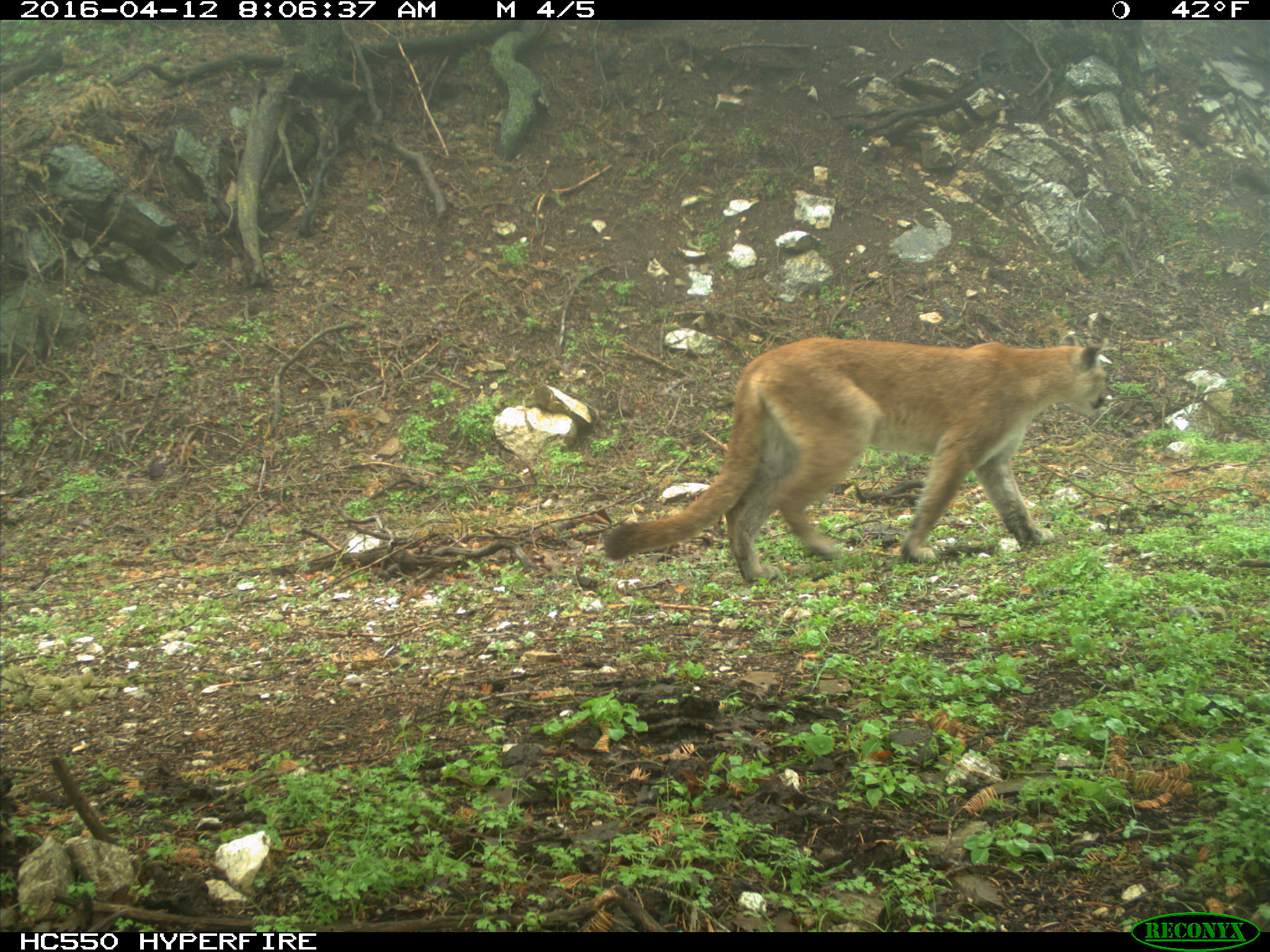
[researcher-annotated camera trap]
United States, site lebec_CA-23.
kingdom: Animalia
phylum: Chordata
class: Mammalia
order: Carnivora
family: Felidae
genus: Puma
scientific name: Puma concolor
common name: mountain lion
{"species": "Puma concolor (mountain lion)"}